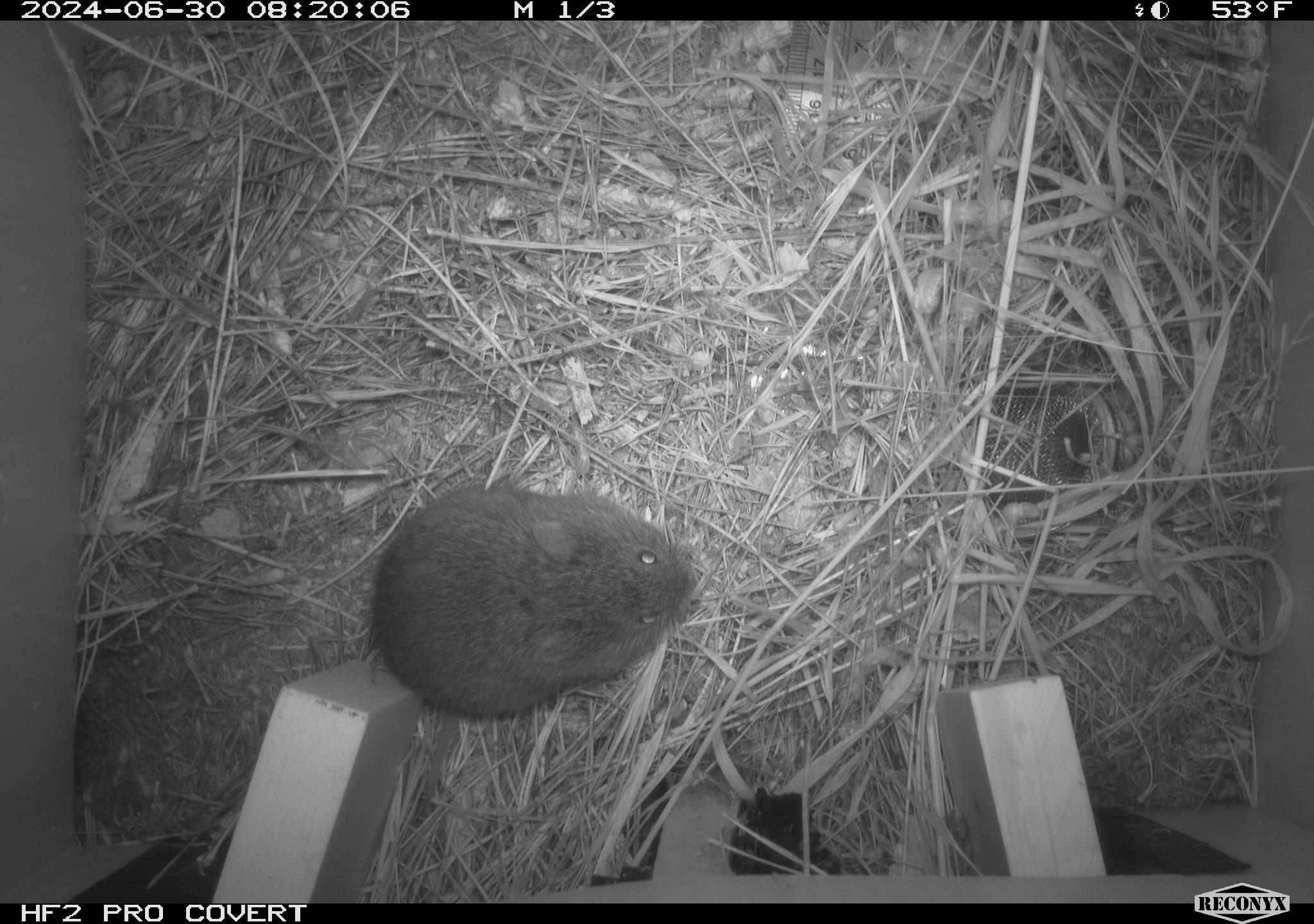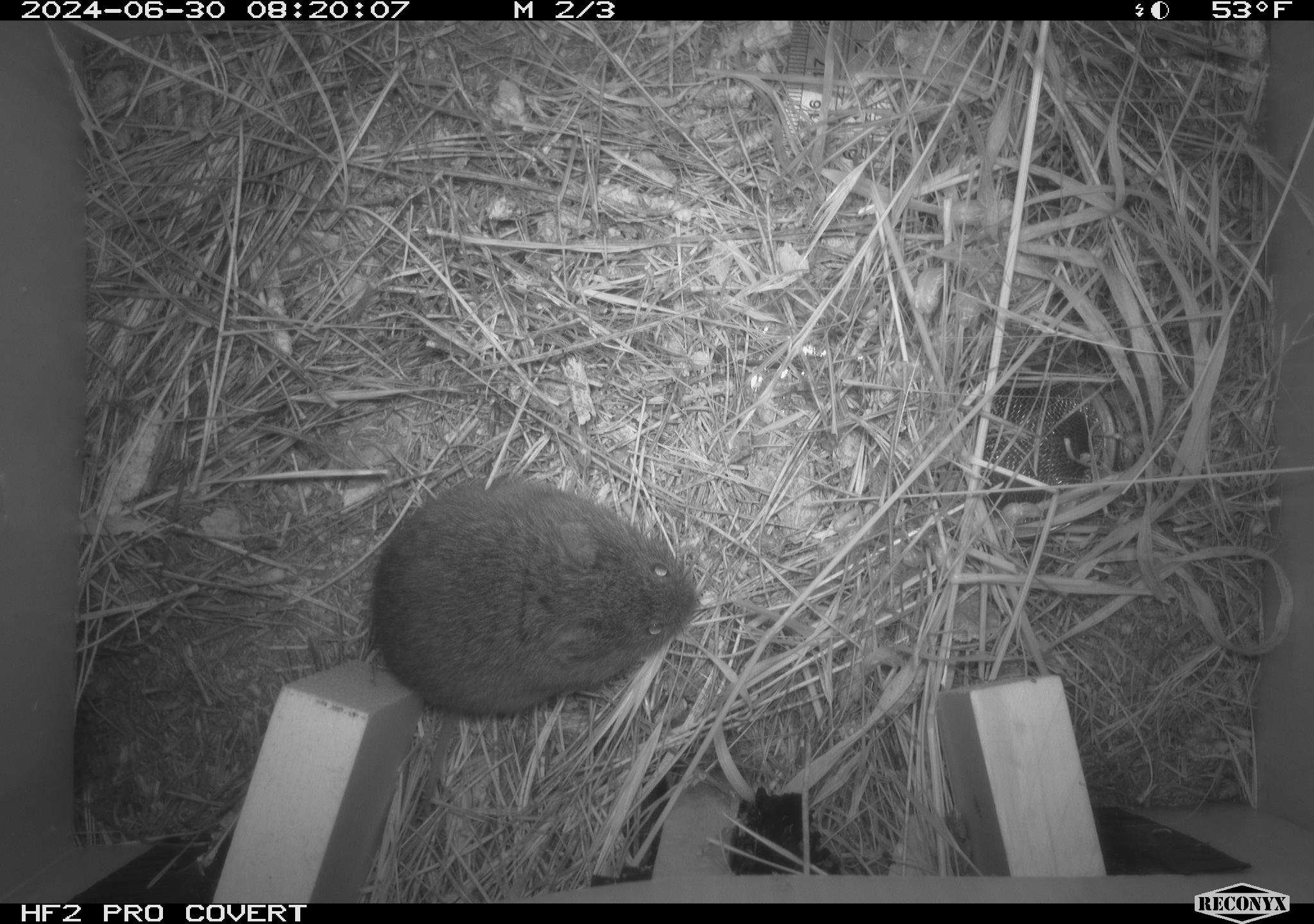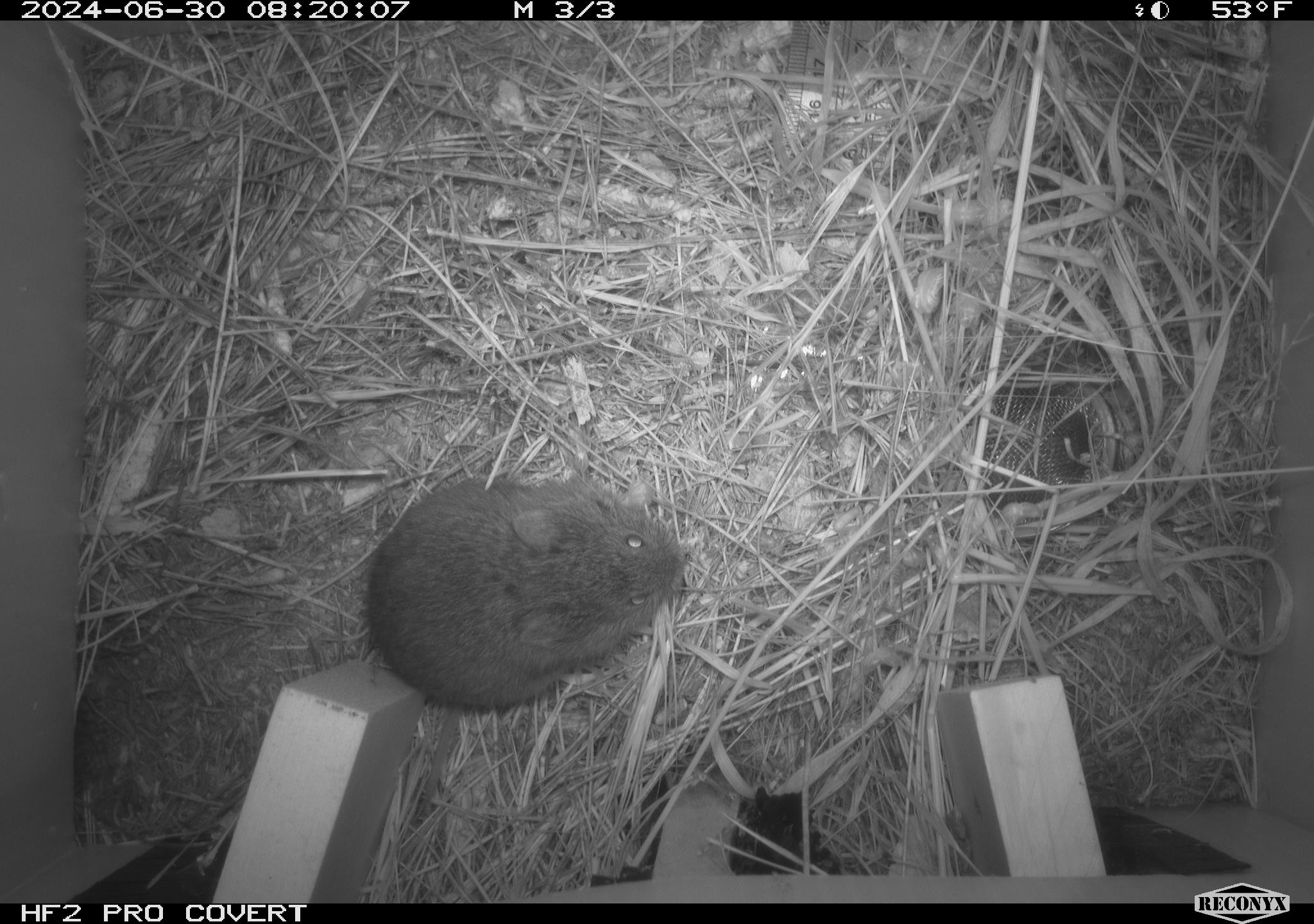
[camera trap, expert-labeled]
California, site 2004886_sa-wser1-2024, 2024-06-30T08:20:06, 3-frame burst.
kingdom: Animalia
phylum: Chordata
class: Mammalia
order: Rodentia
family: Cricetidae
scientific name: Arvicolinae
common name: voles, lemmings, and muskrats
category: arvicolinae subfamily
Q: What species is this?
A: Arvicolinae subfamily (voles, lemmings, and muskrats) (Arvicolinae).